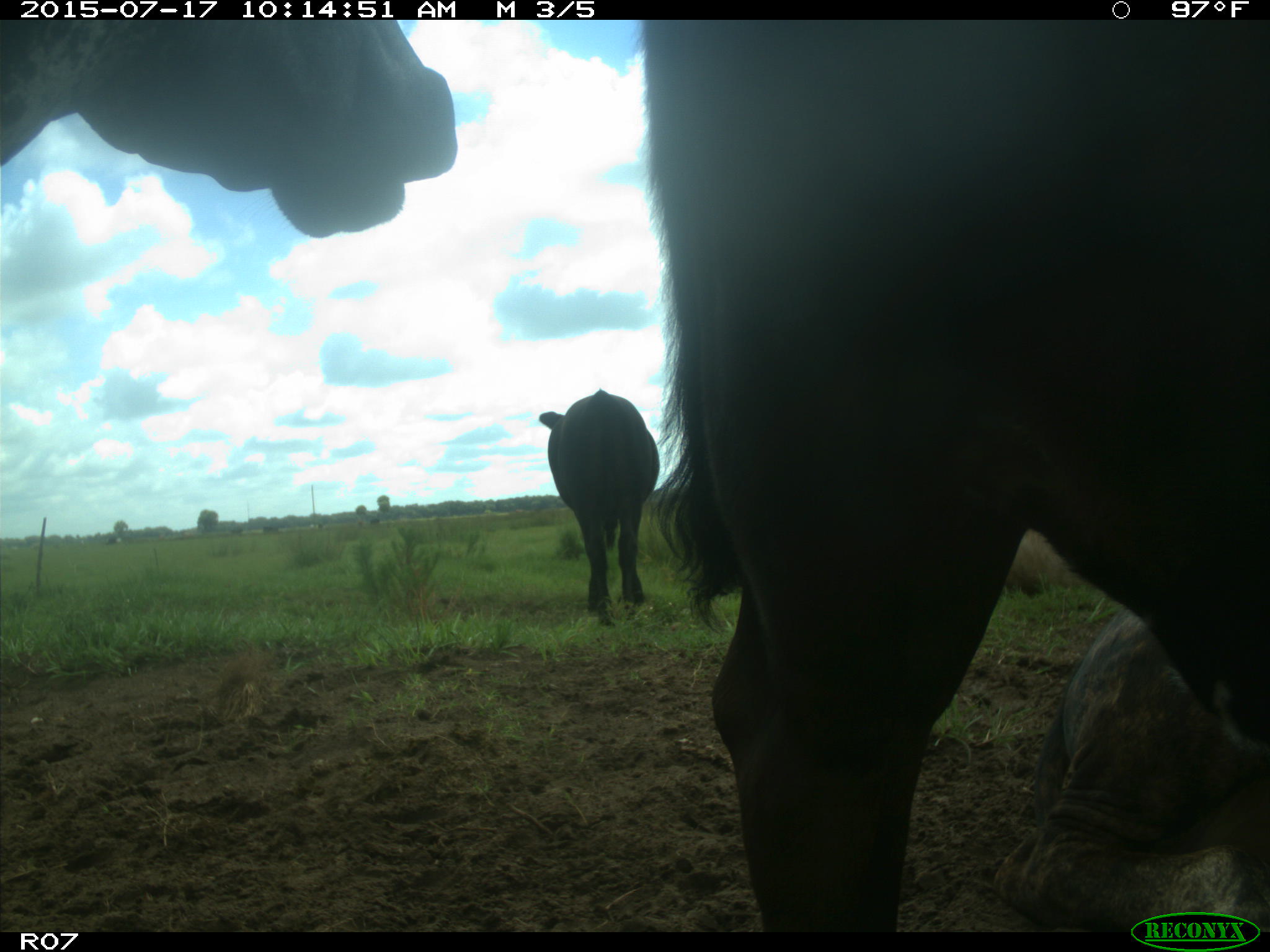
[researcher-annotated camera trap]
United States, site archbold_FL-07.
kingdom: Animalia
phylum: Chordata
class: Mammalia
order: Artiodactyla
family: Bovidae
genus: Bos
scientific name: Bos taurus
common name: domestic cow